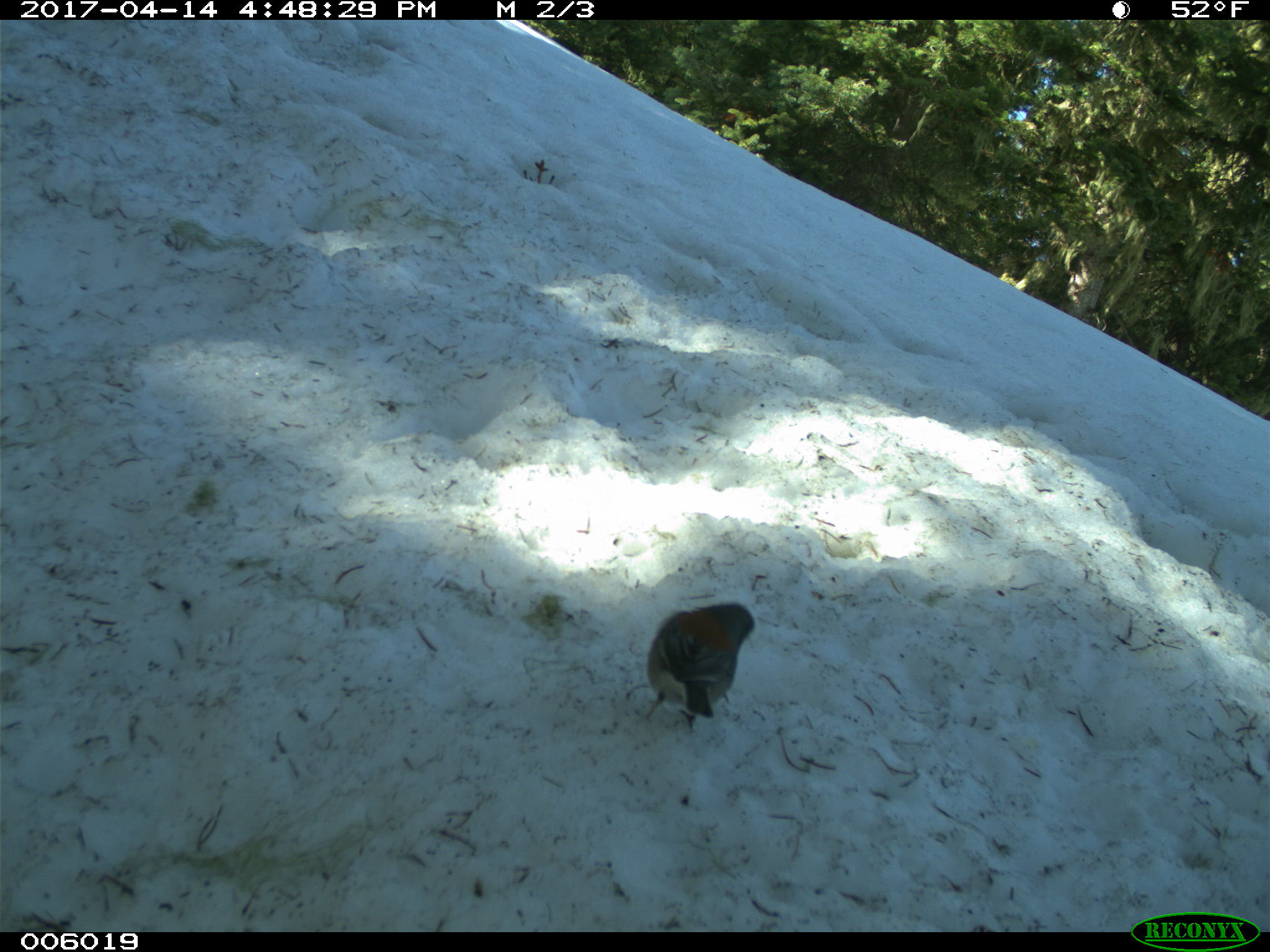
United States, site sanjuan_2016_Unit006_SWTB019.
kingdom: Animalia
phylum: Chordata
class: Aves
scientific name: Aves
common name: birds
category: unidentified bird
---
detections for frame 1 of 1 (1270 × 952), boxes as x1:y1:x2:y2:
animal: 634:602:757:734